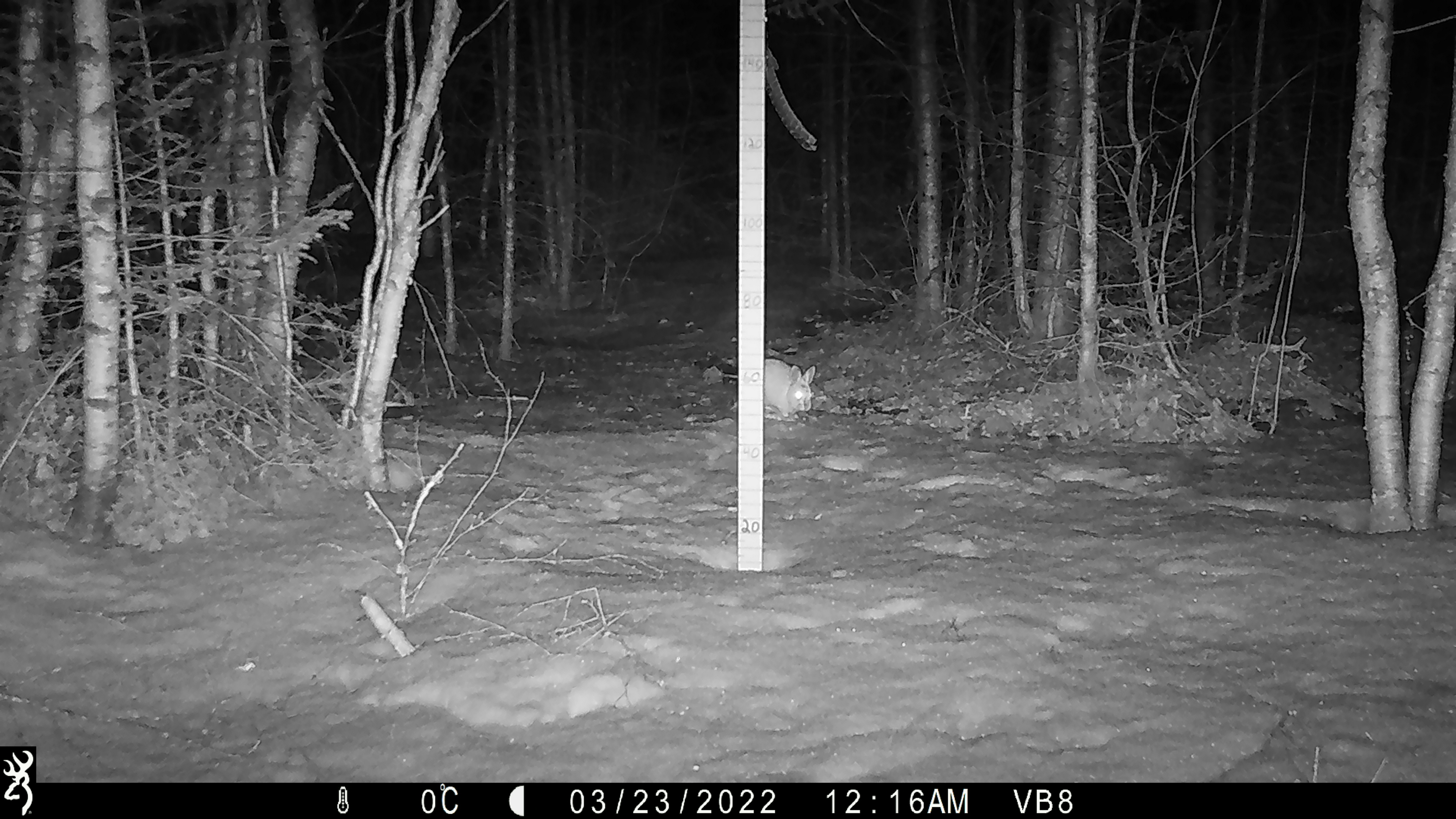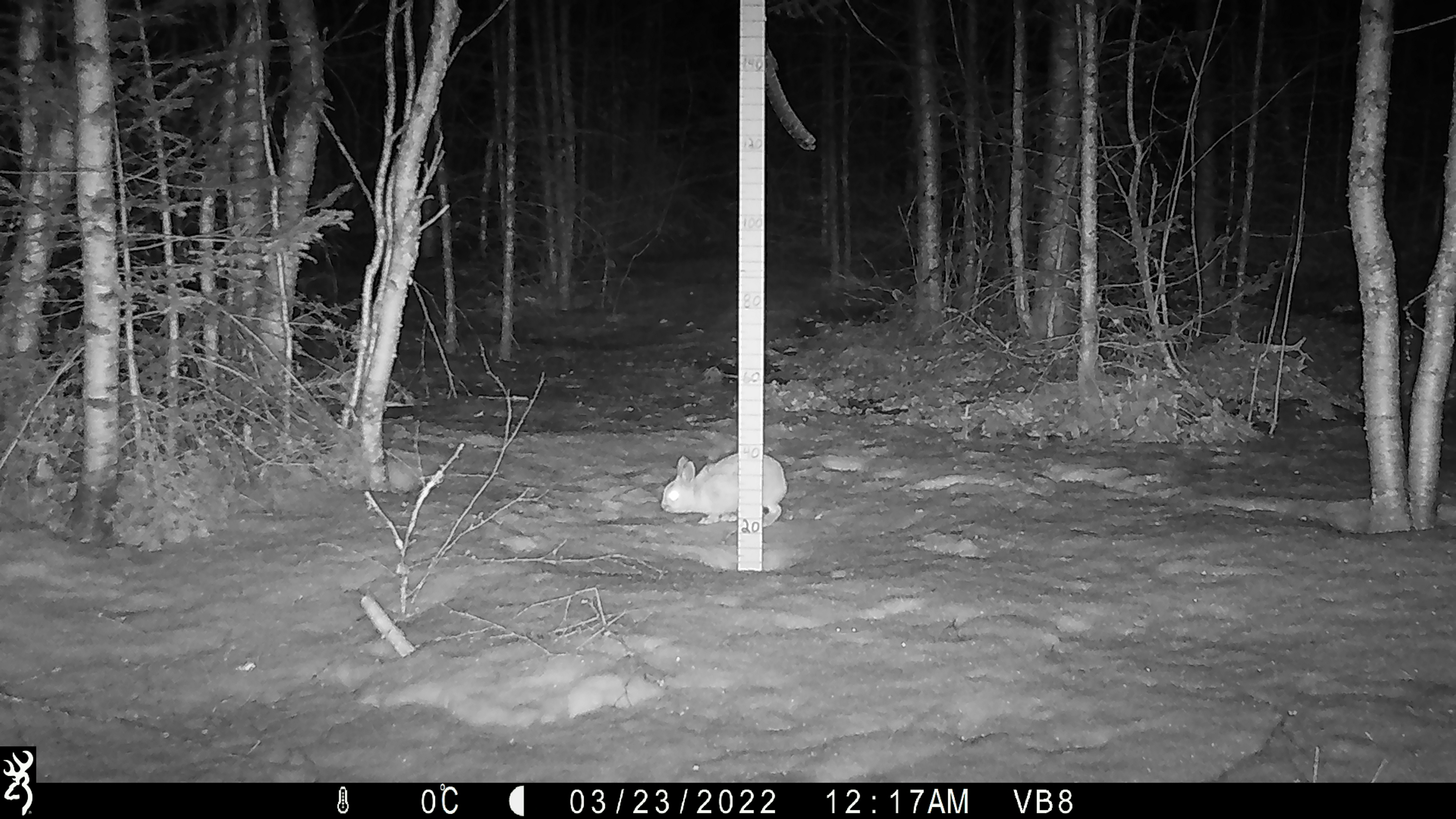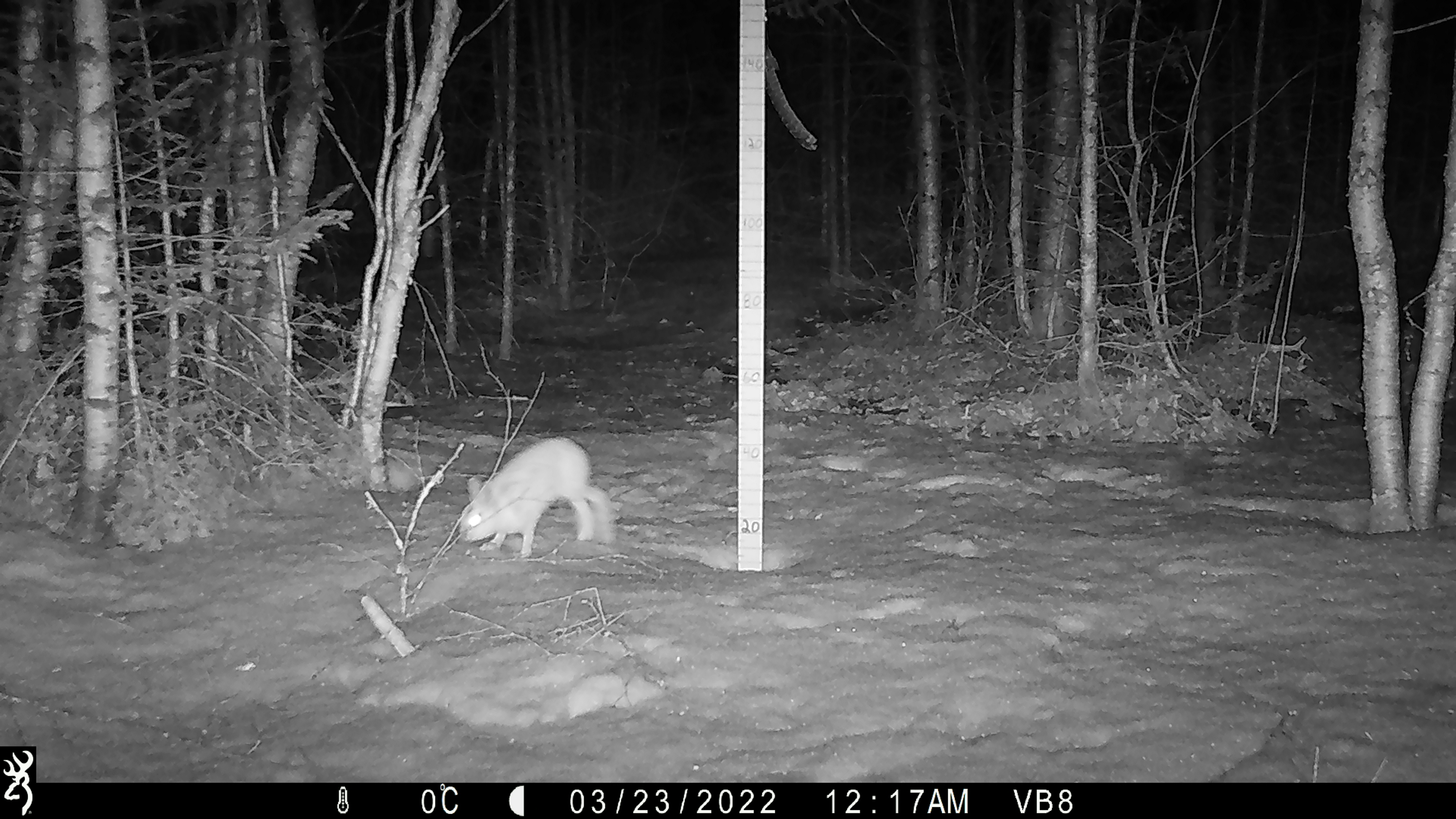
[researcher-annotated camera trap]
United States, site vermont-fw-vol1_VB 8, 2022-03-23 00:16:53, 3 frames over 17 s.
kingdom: Animalia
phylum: Chordata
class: Mammalia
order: Lagomorpha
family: Leporidae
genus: Lepus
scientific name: Lepus americanus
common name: snowshoe hare